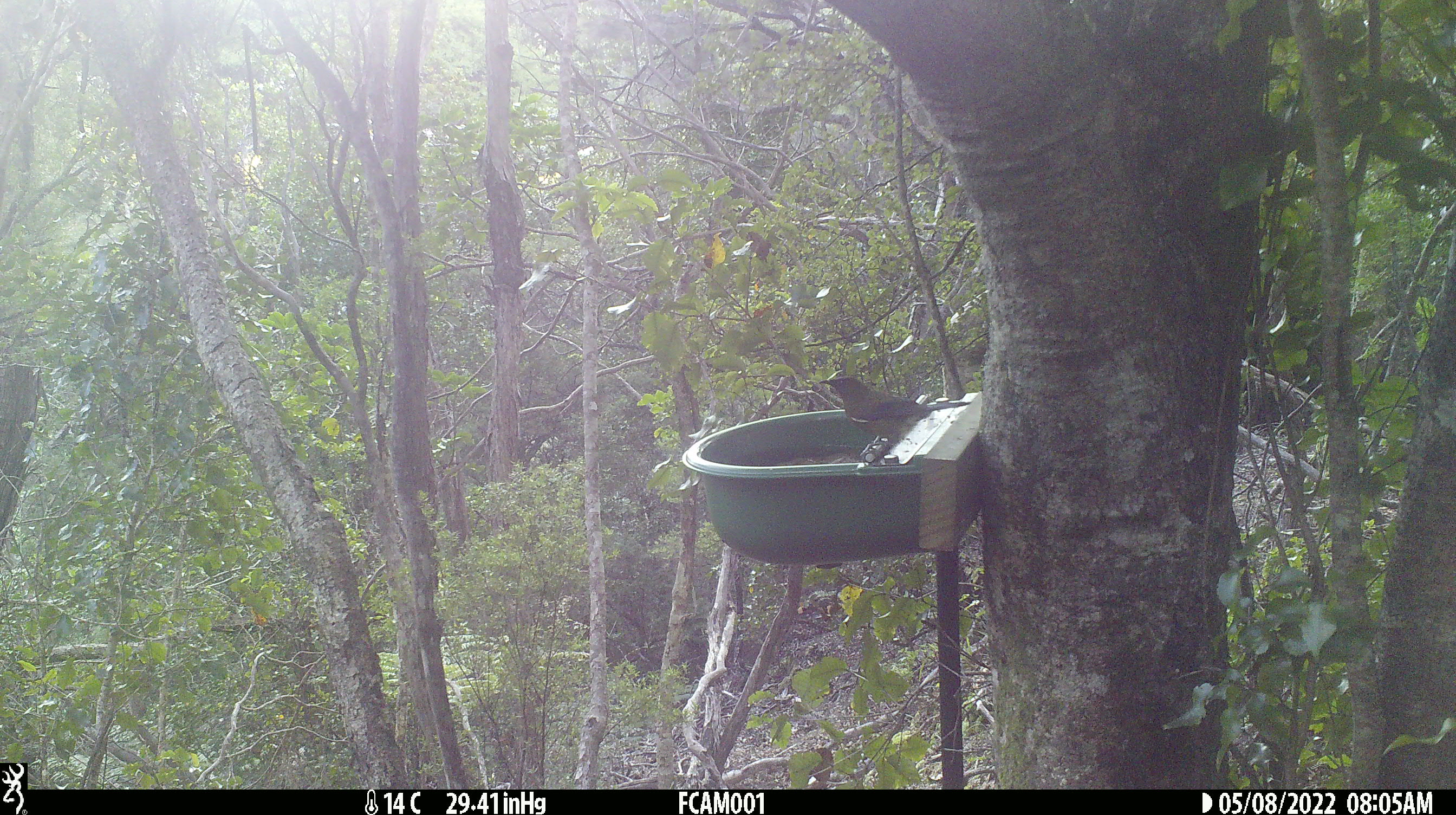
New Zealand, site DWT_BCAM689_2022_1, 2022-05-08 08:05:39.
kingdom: Animalia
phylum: Chordata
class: Aves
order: Passeriformes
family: Meliphagidae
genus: Anthornis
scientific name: Anthornis melanura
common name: new zealand bellbird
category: bellbird